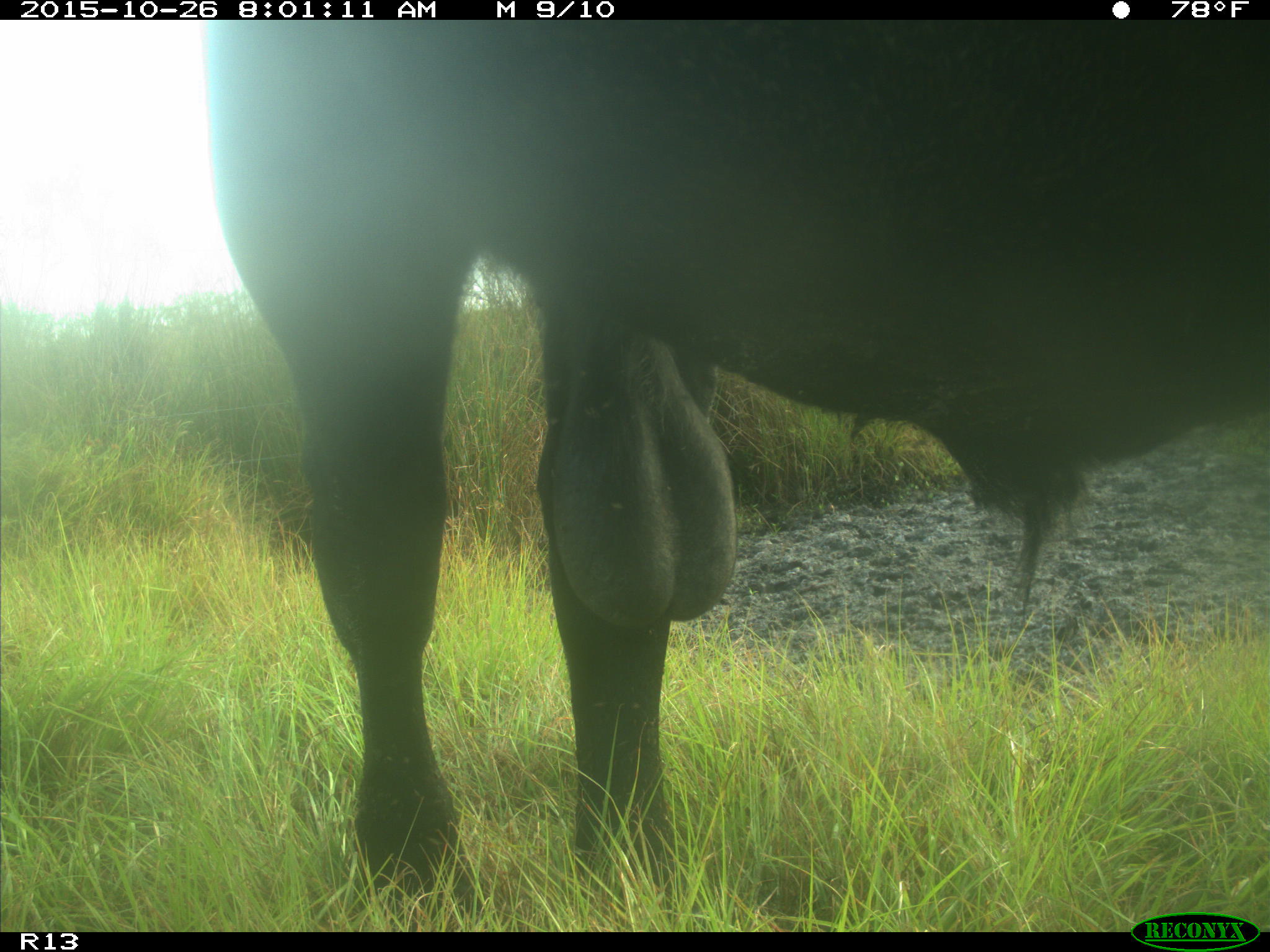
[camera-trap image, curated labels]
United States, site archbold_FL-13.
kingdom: Animalia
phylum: Chordata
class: Mammalia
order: Artiodactyla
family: Bovidae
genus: Bos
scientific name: Bos taurus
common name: domestic cow